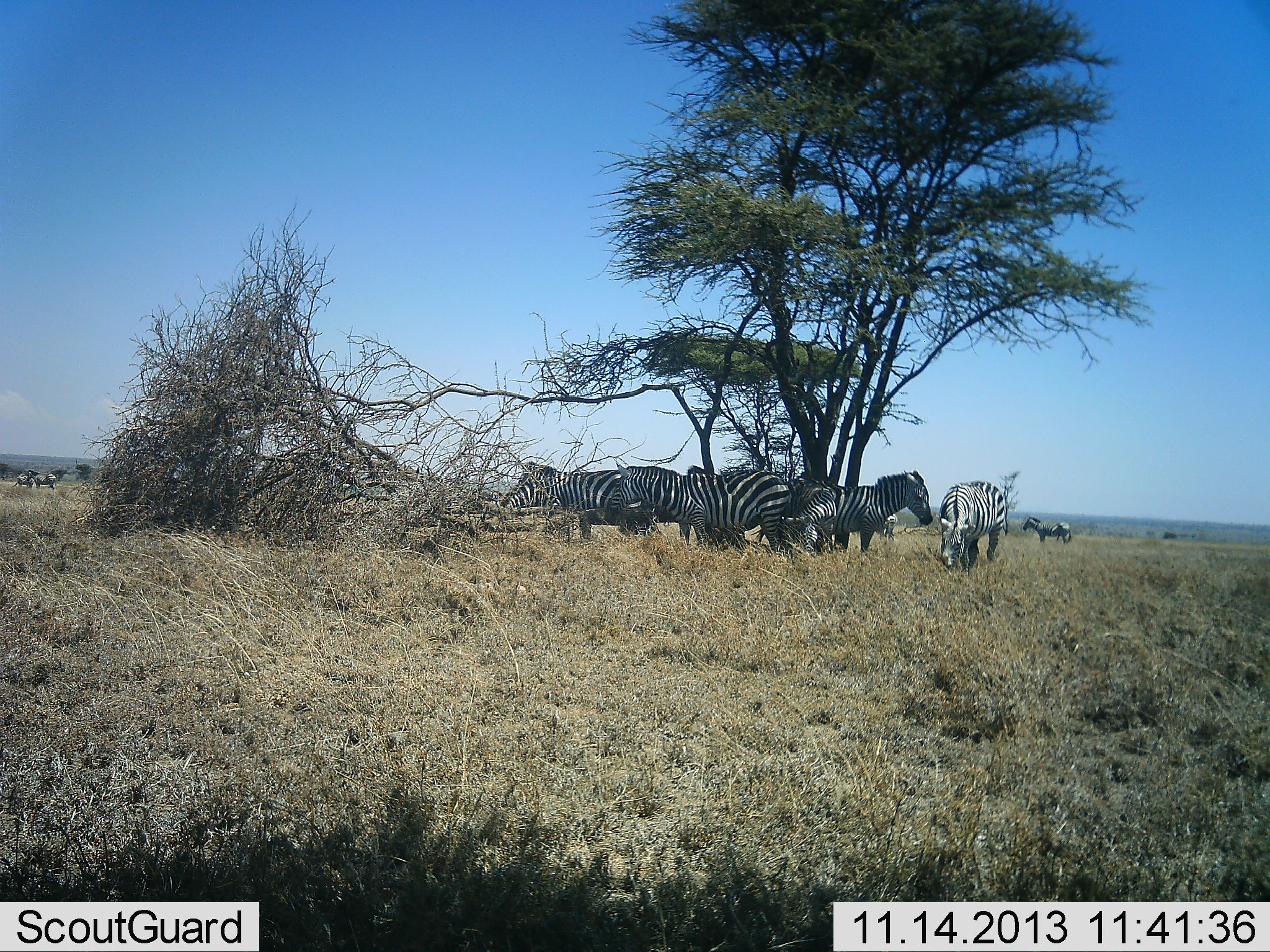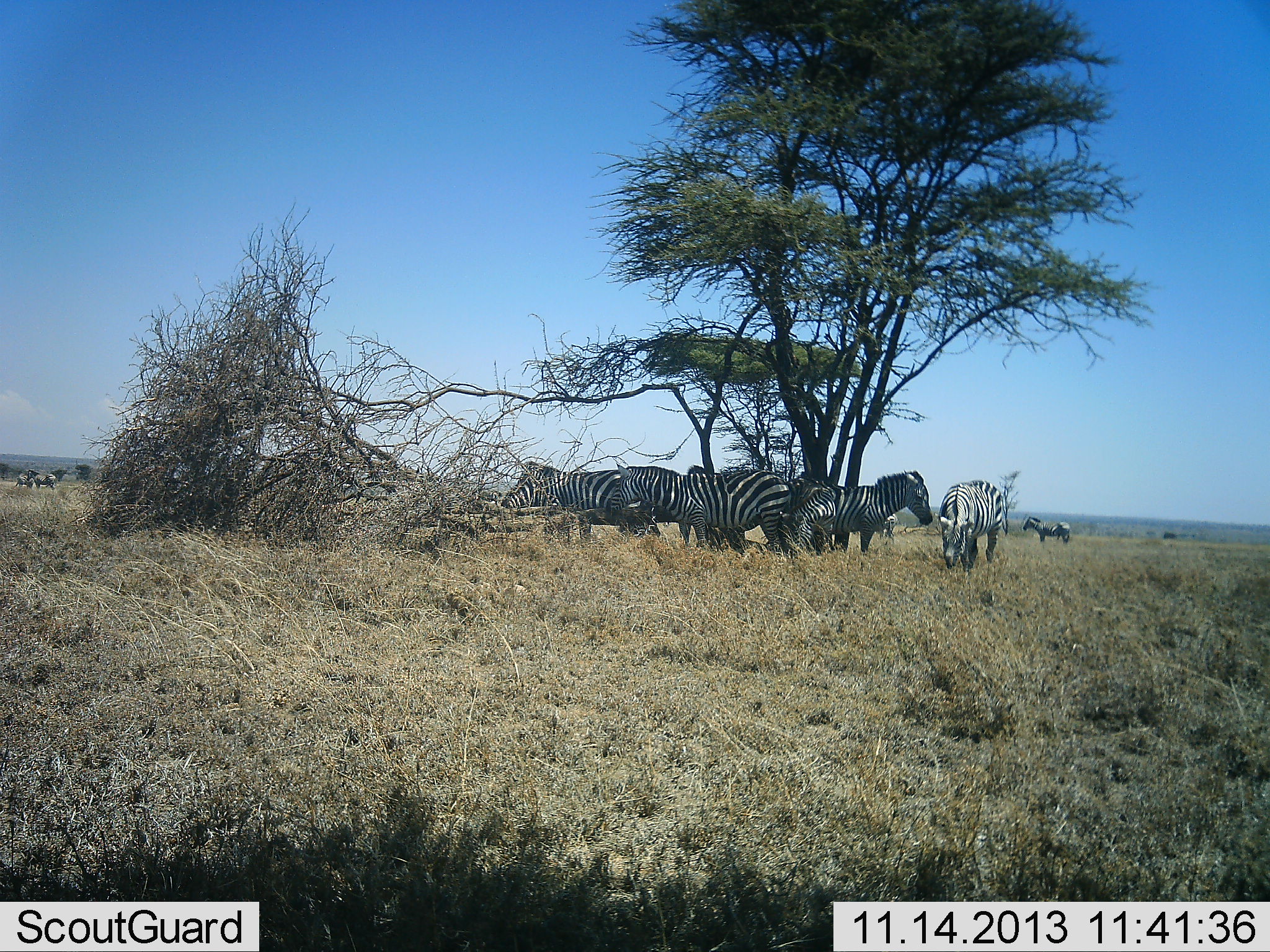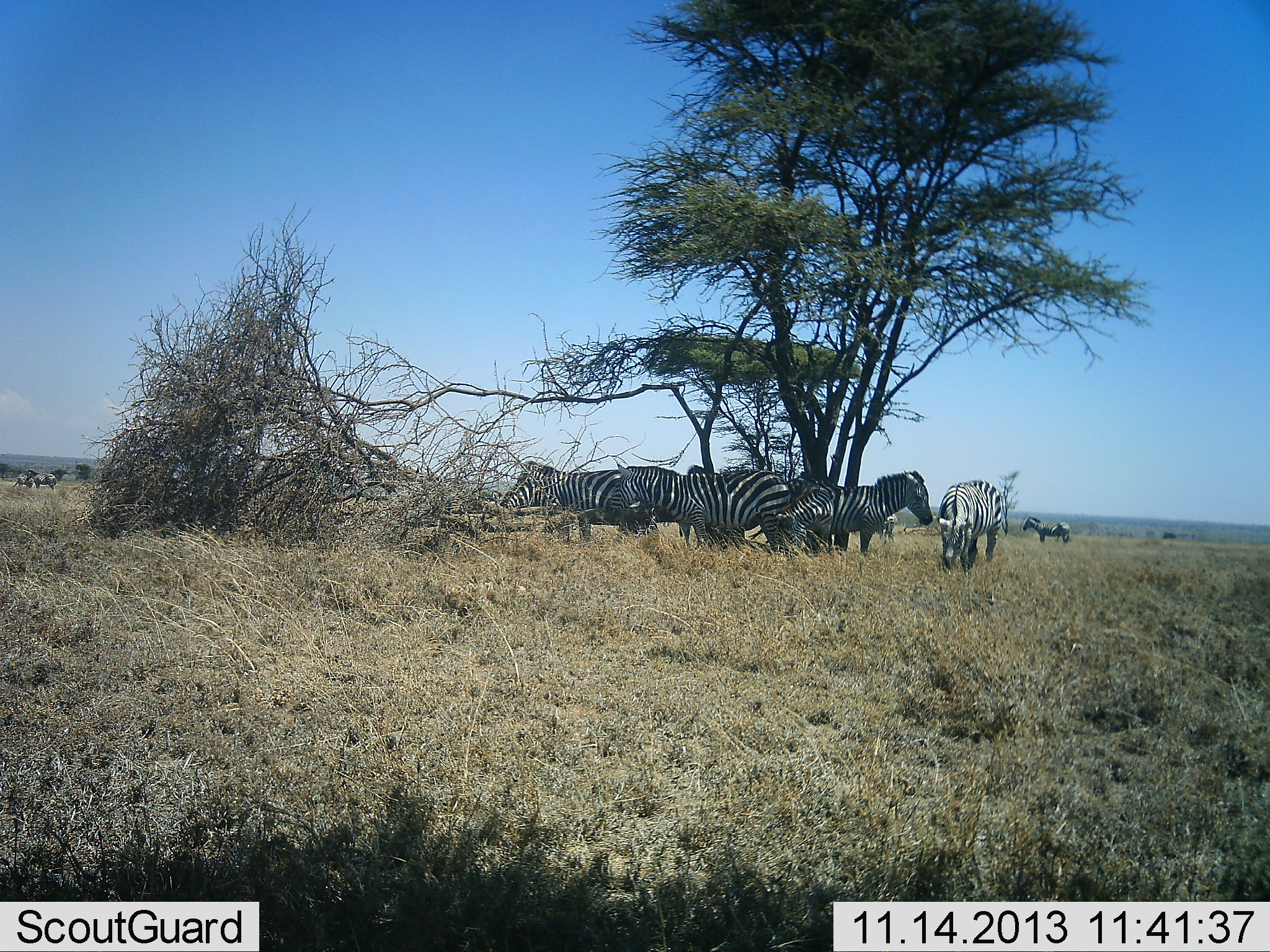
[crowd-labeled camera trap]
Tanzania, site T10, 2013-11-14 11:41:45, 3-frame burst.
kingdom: Animalia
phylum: Chordata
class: Mammalia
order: Perissodactyla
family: Equidae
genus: Equus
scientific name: Equus quagga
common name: plains zebra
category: zebra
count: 8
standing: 60%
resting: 50%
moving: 0%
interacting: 0%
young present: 0%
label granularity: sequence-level